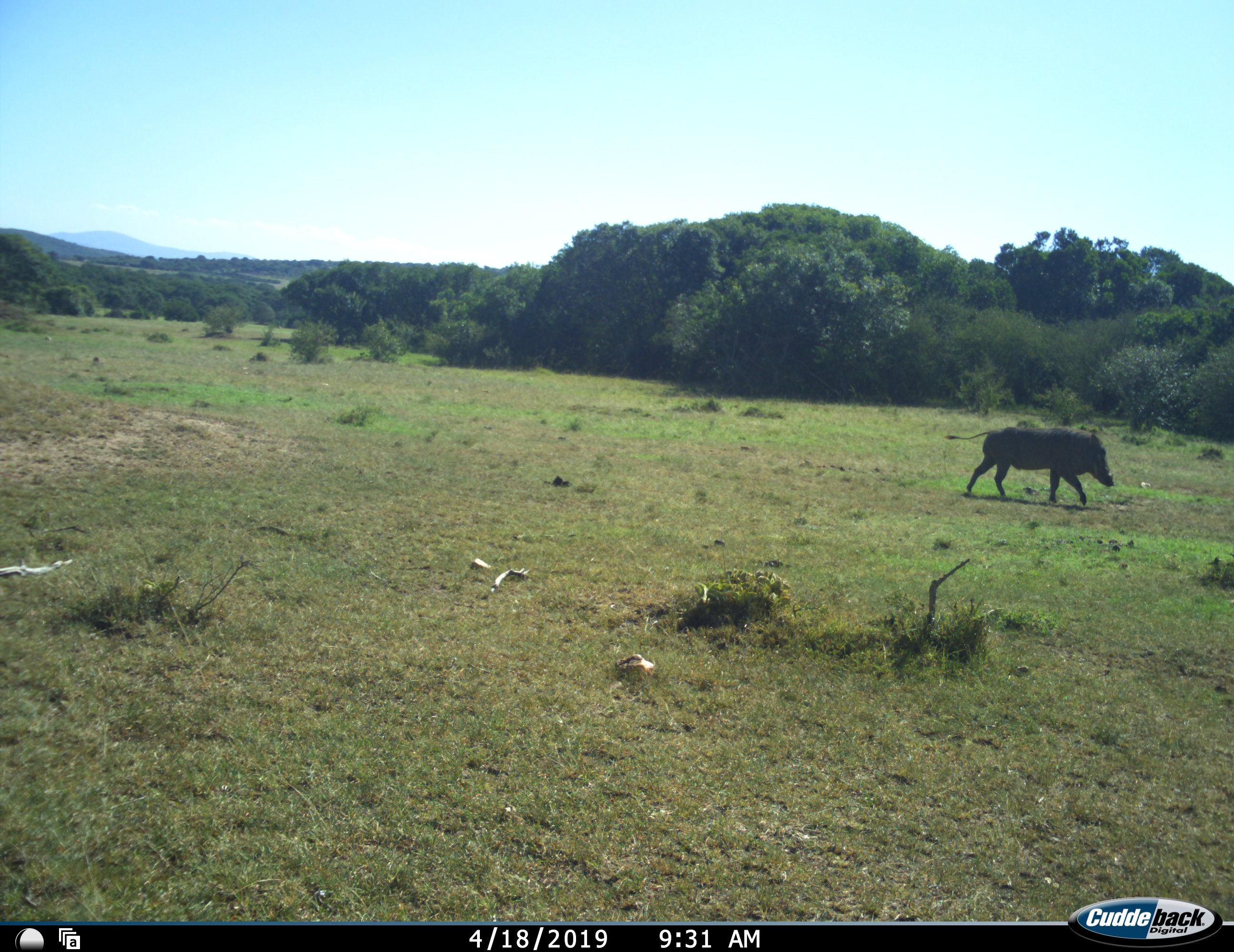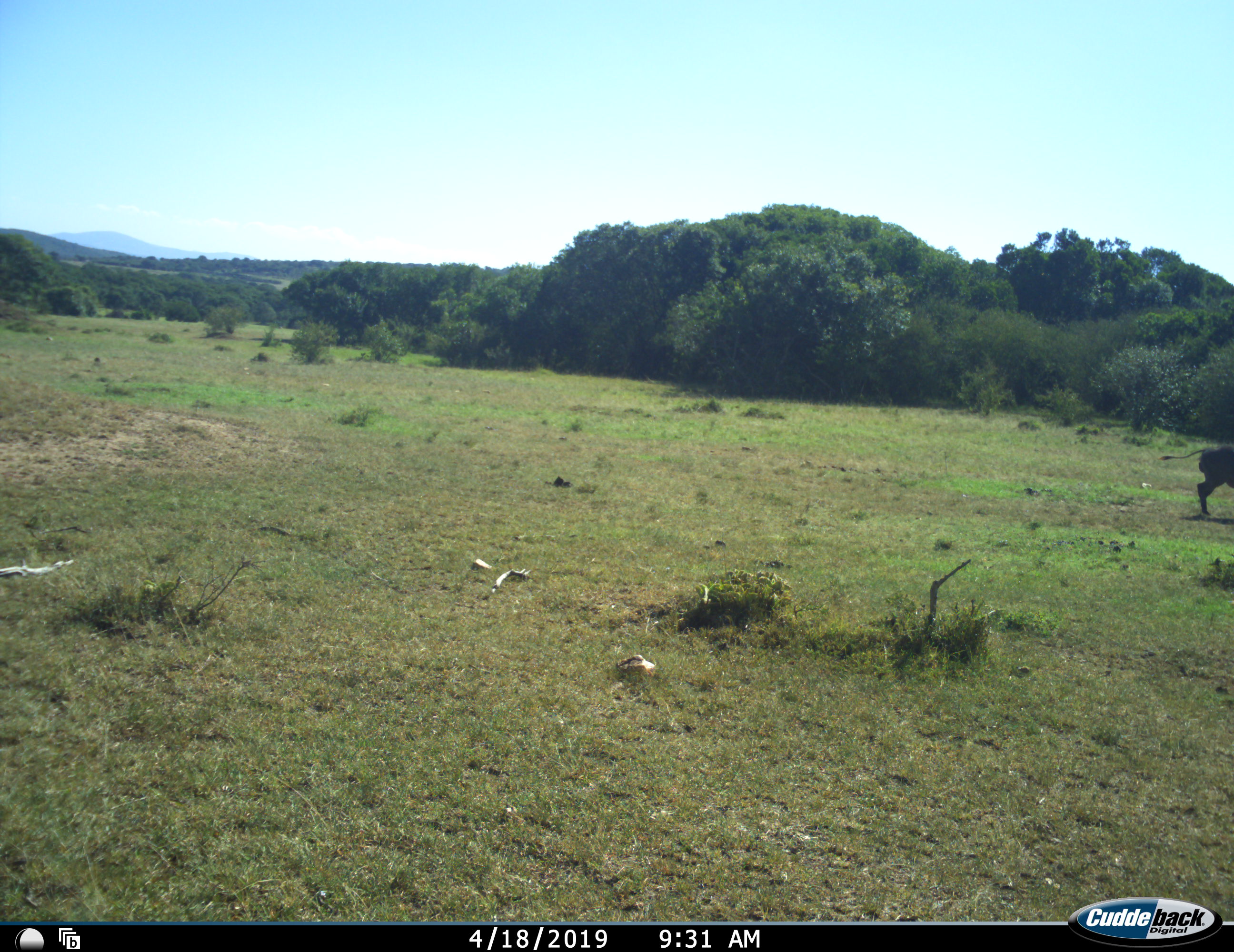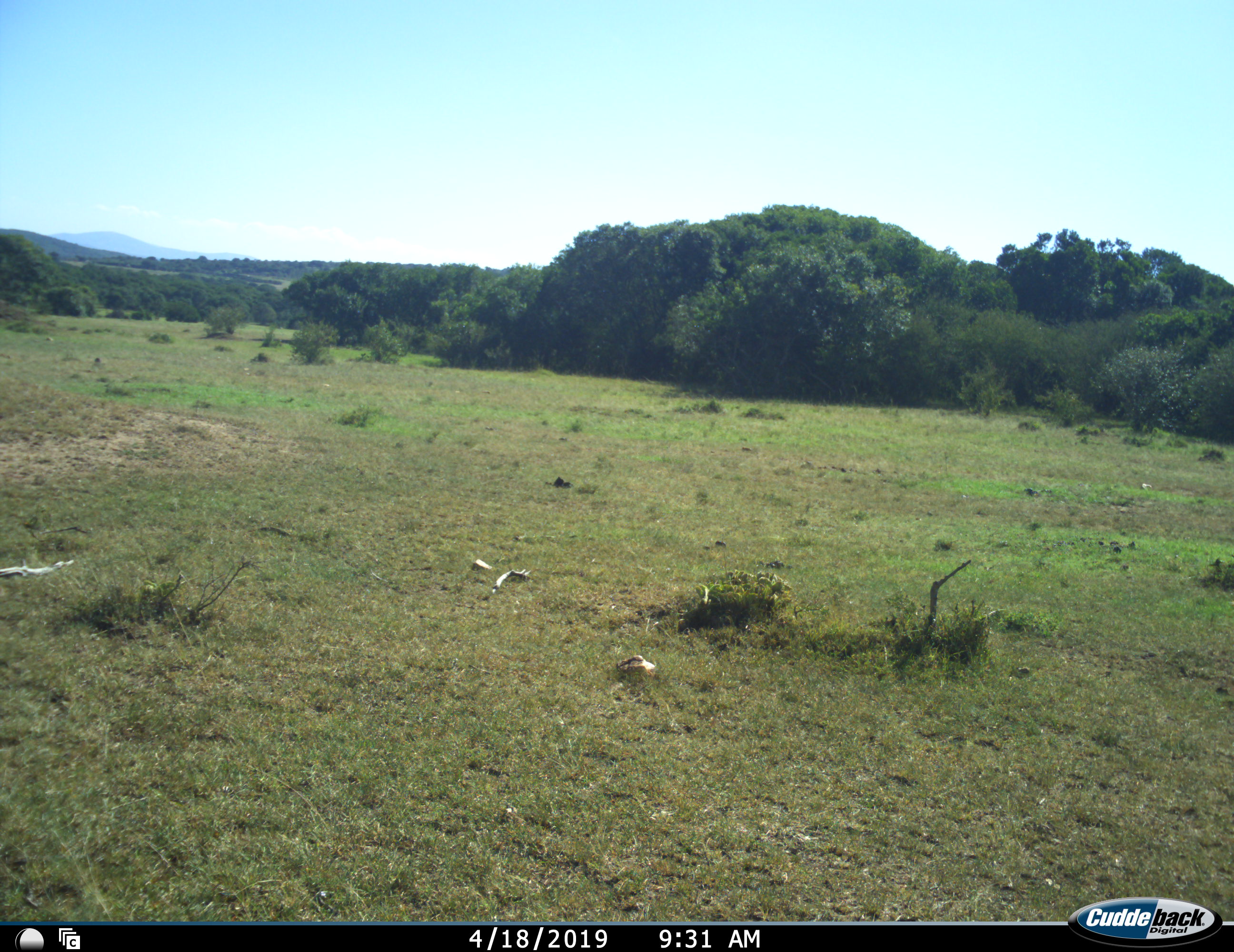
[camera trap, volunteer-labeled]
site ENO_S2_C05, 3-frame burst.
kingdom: Animalia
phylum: Chordata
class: Mammalia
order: Artiodactyla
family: Suidae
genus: Phacochoerus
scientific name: Phacochoerus africanus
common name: warthog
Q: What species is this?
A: Warthog (Phacochoerus africanus).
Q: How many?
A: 1.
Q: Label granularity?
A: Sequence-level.